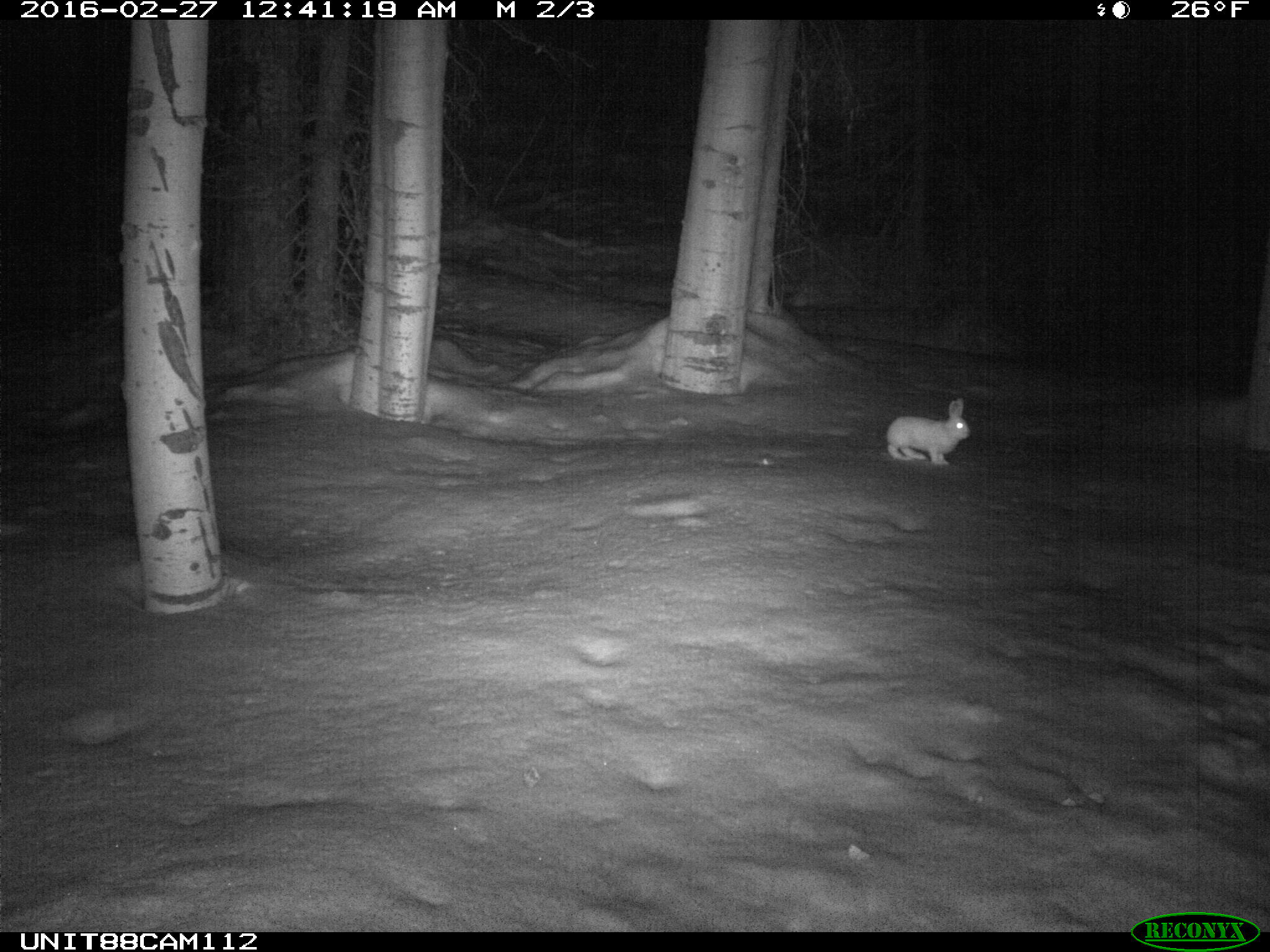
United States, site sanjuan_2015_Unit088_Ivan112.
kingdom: Animalia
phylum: Chordata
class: Mammalia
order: Lagomorpha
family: Leporidae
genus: Lepus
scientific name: Lepus americanus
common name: snowshoe hare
Lepus americanus (snowshoe hare).